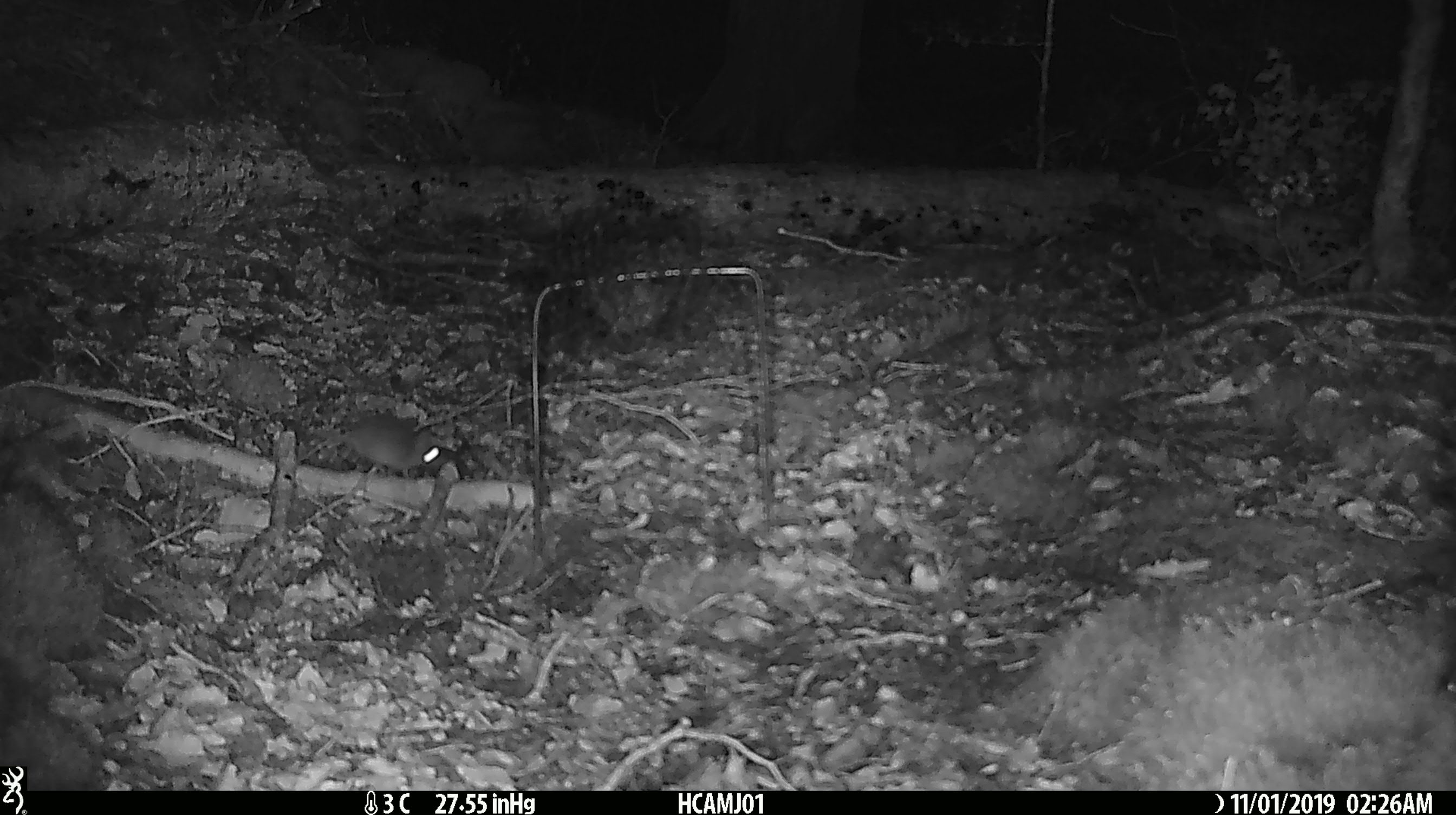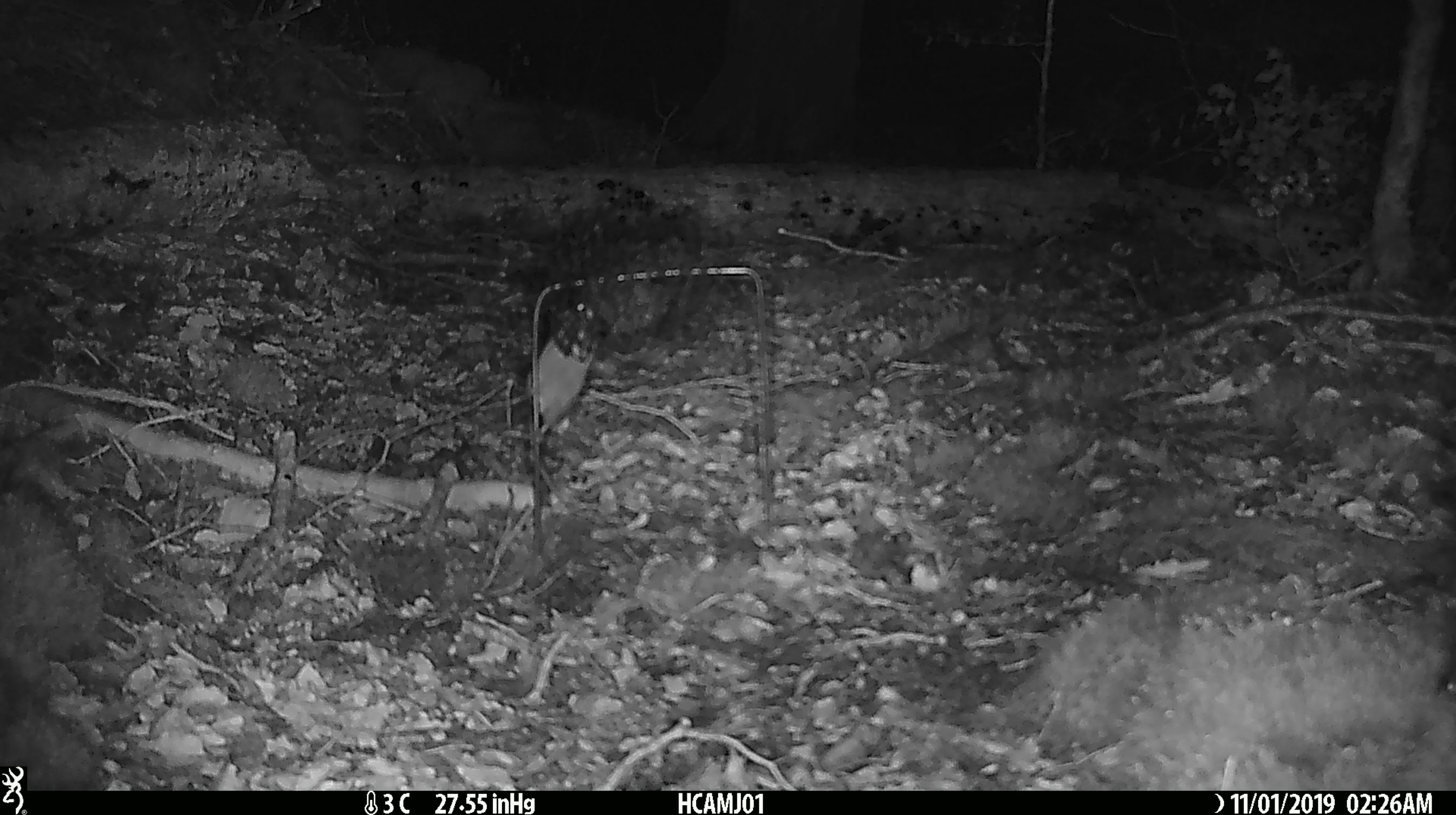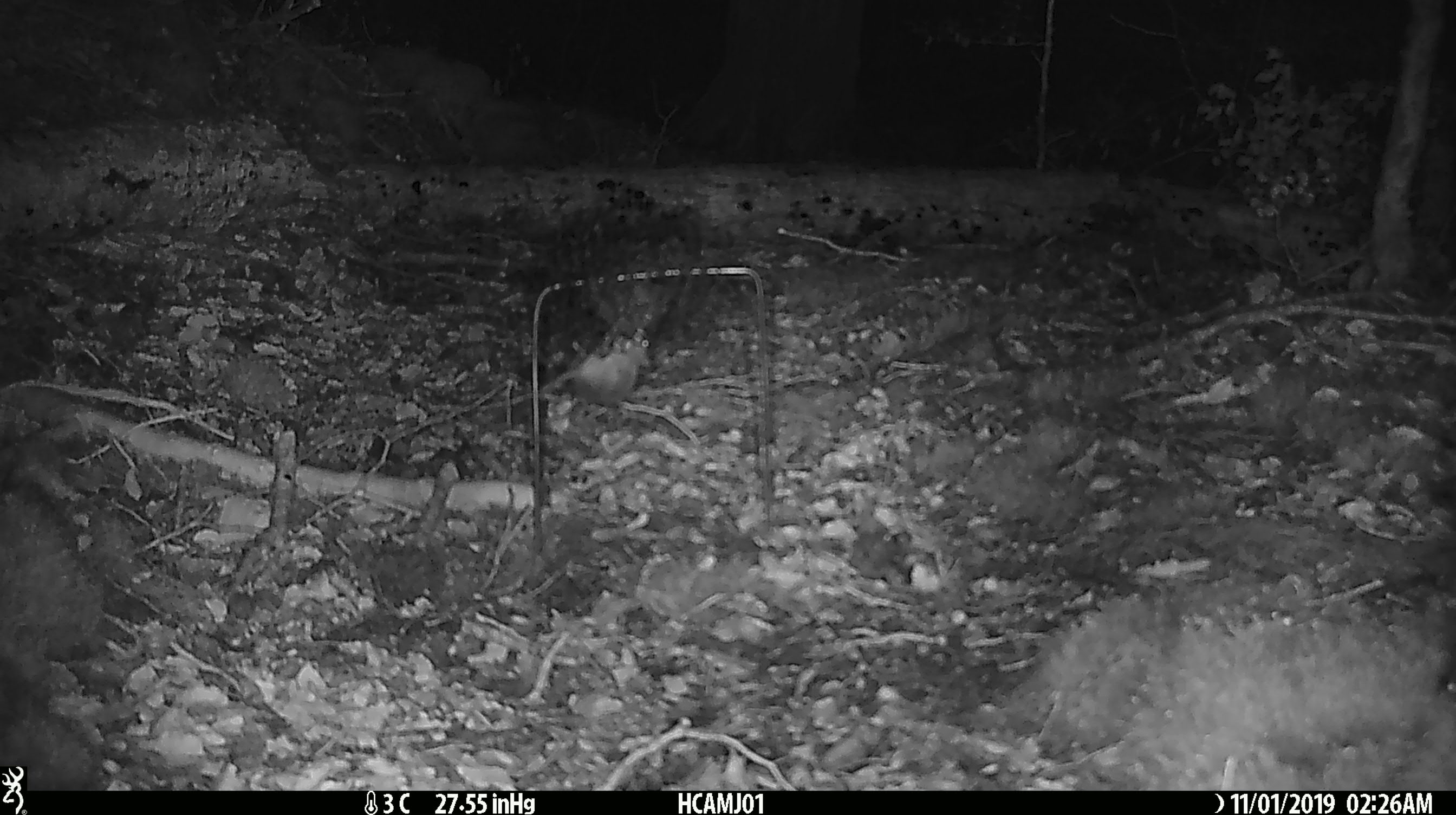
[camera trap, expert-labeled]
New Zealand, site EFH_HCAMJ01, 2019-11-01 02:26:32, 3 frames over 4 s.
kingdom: Animalia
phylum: Chordata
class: Mammalia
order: Rodentia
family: Muridae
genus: Mus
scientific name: Mus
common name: mouse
Mouse (Mus).